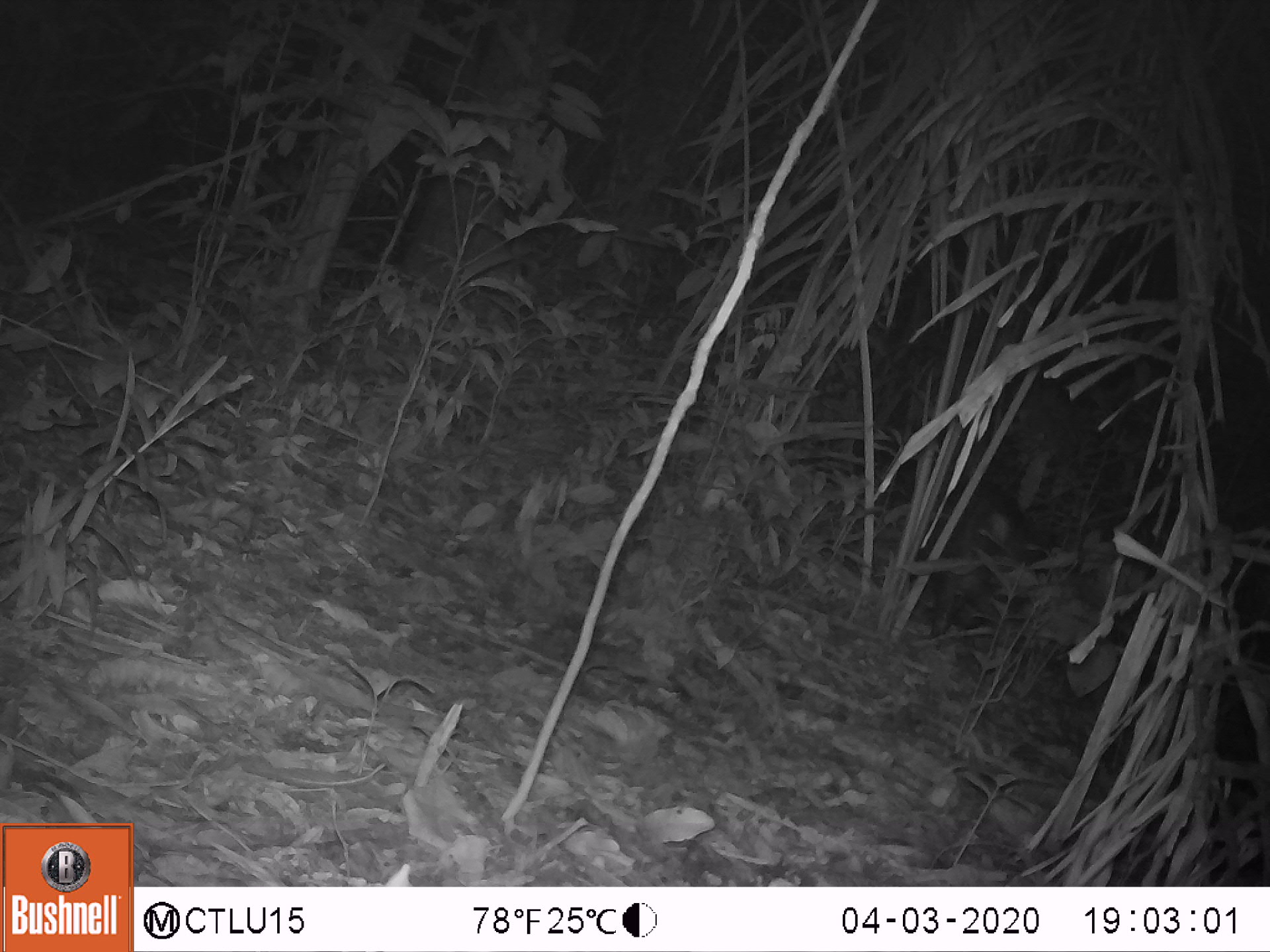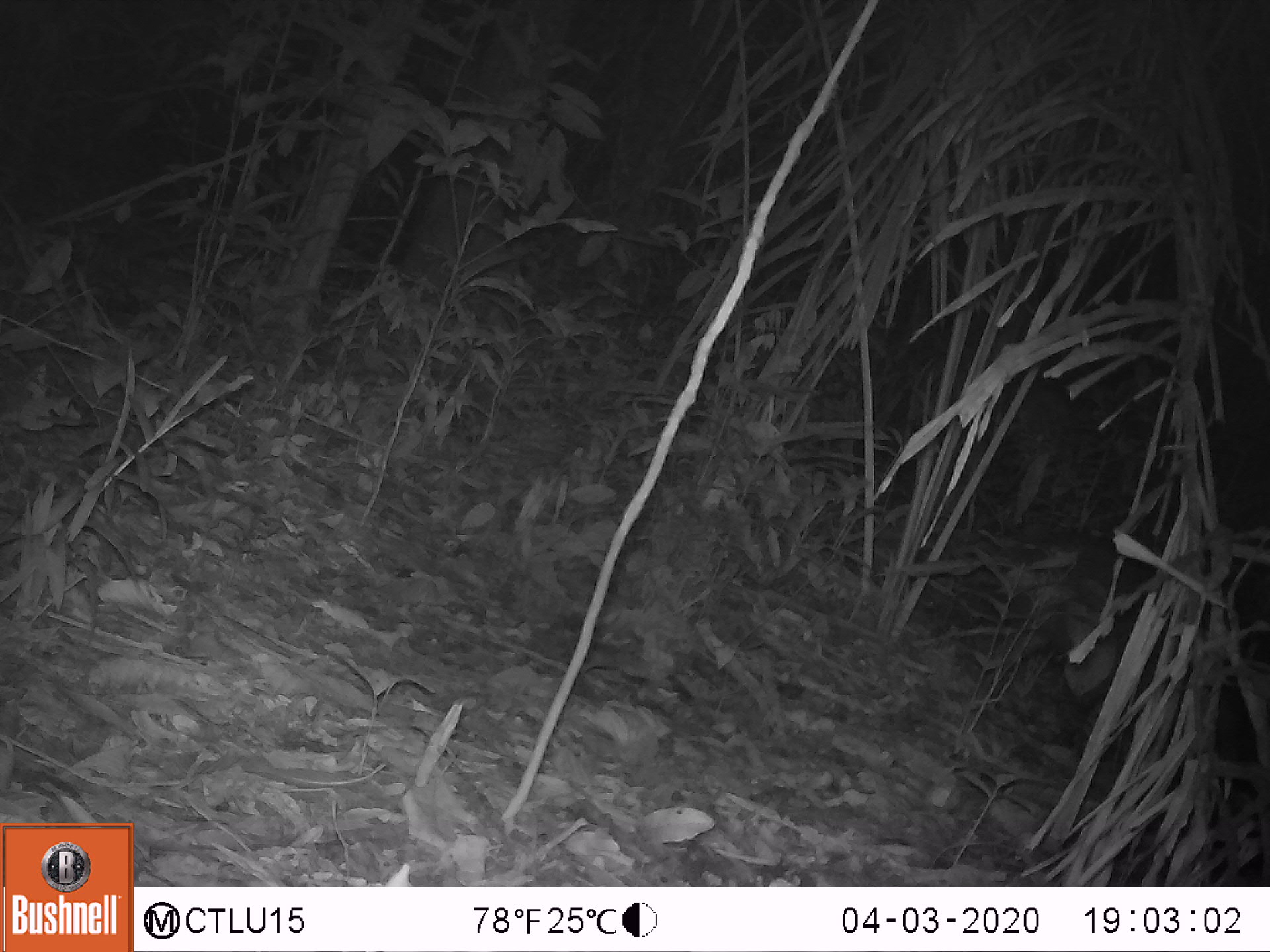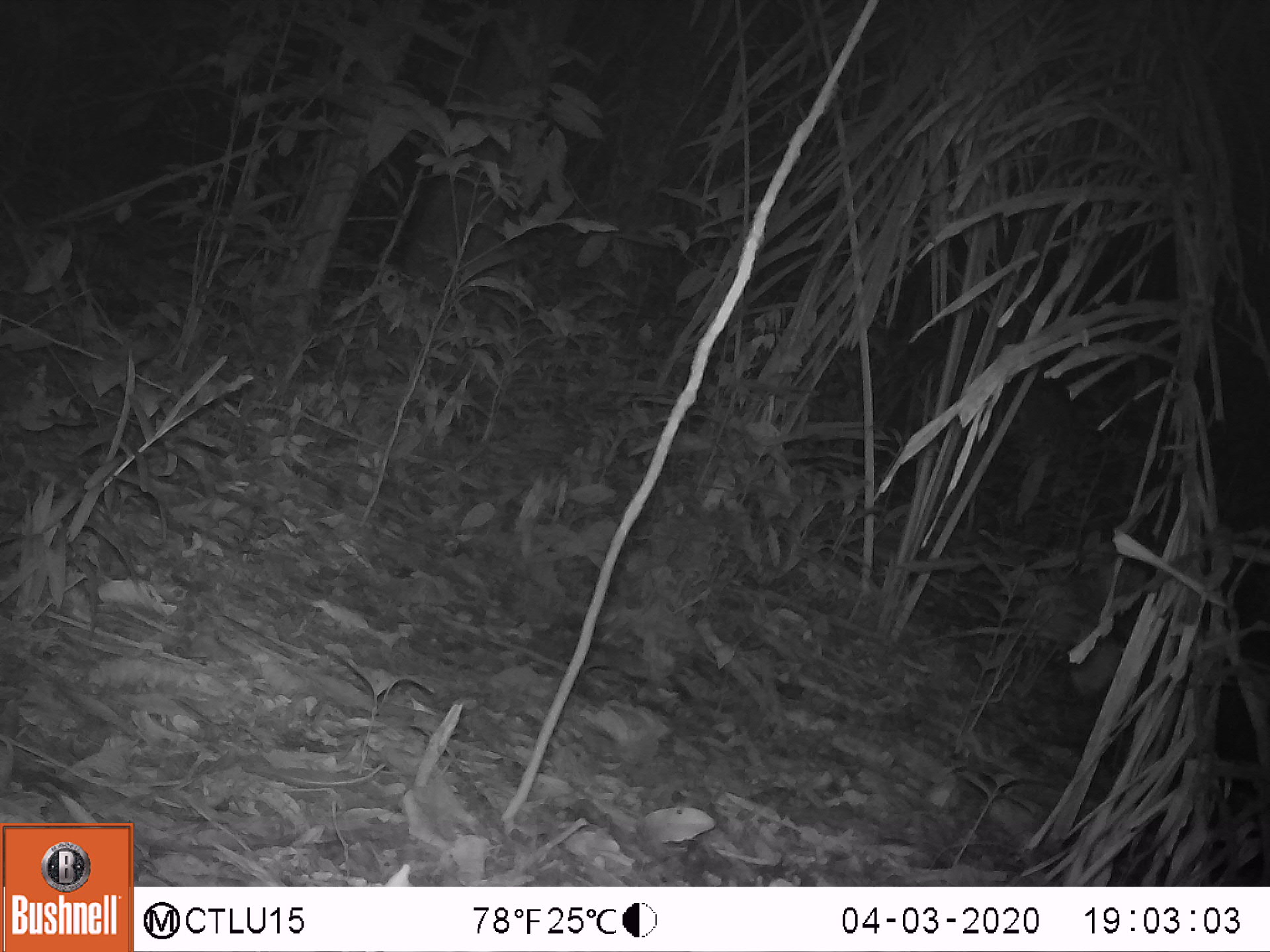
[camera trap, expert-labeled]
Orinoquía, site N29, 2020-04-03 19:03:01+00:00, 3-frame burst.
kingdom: Animalia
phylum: Chordata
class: Mammalia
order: Artiodactyla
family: Tayassuidae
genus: Pecari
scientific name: Pecari tajacu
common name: collared peccary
Collared peccary (Pecari tajacu).